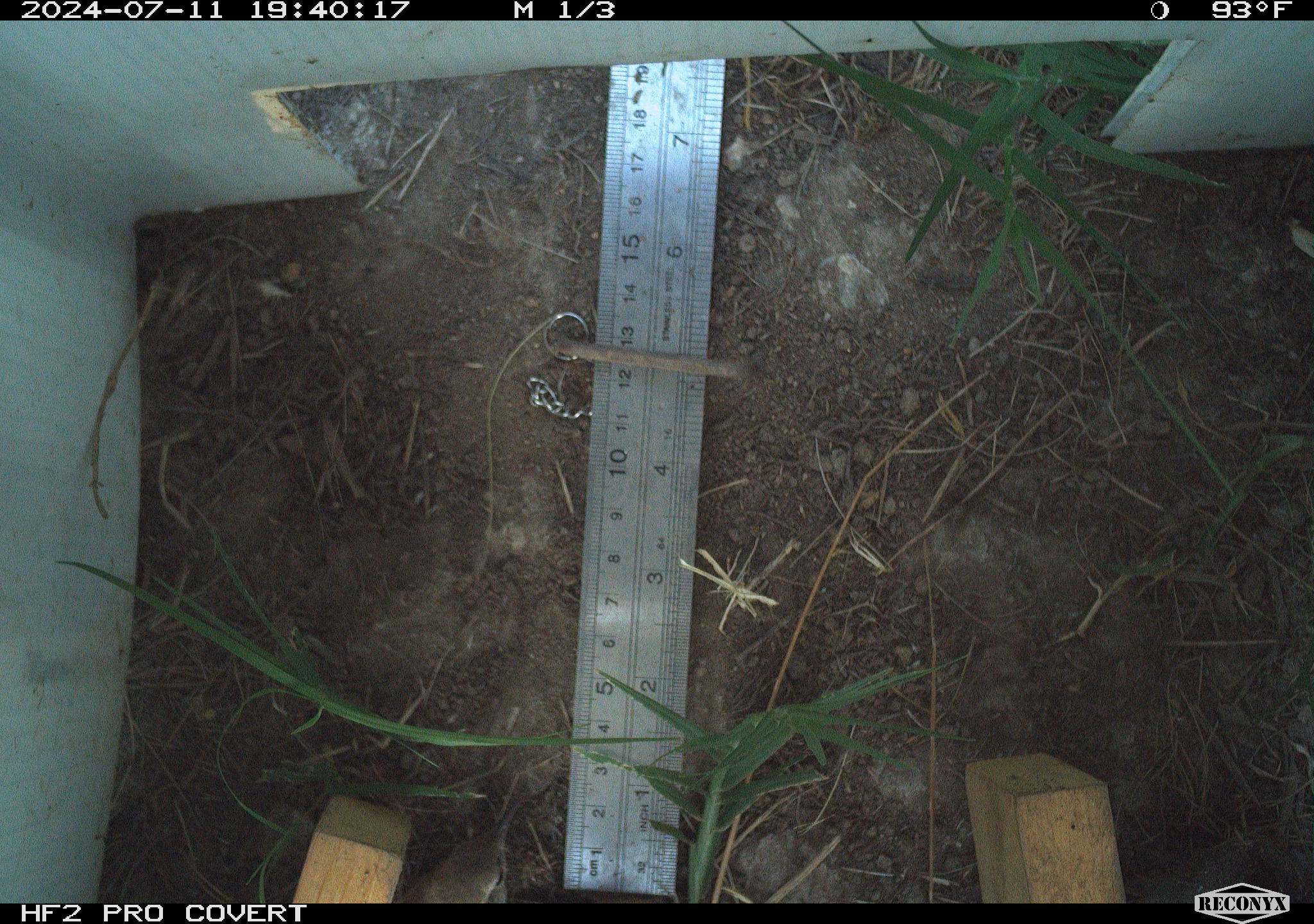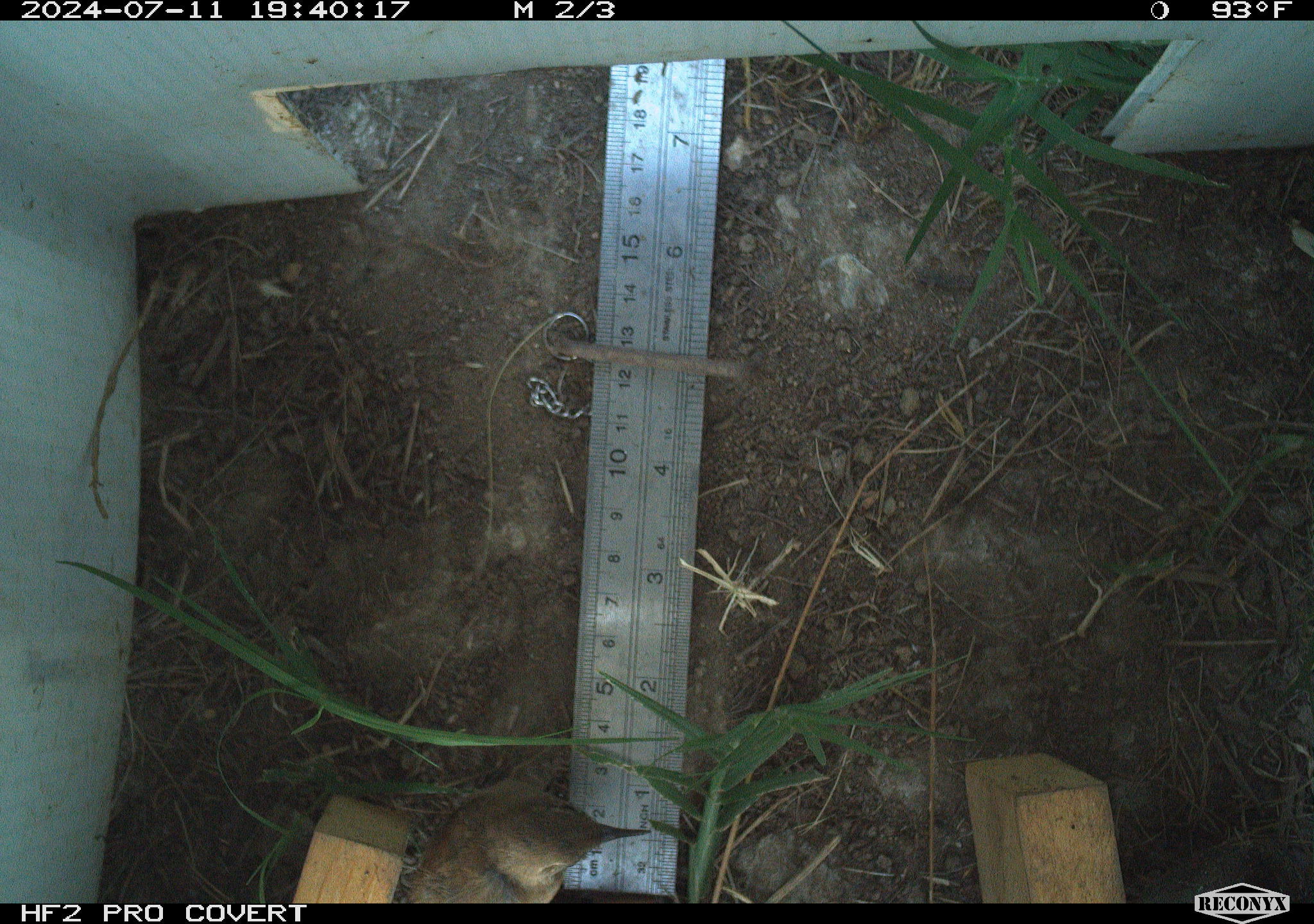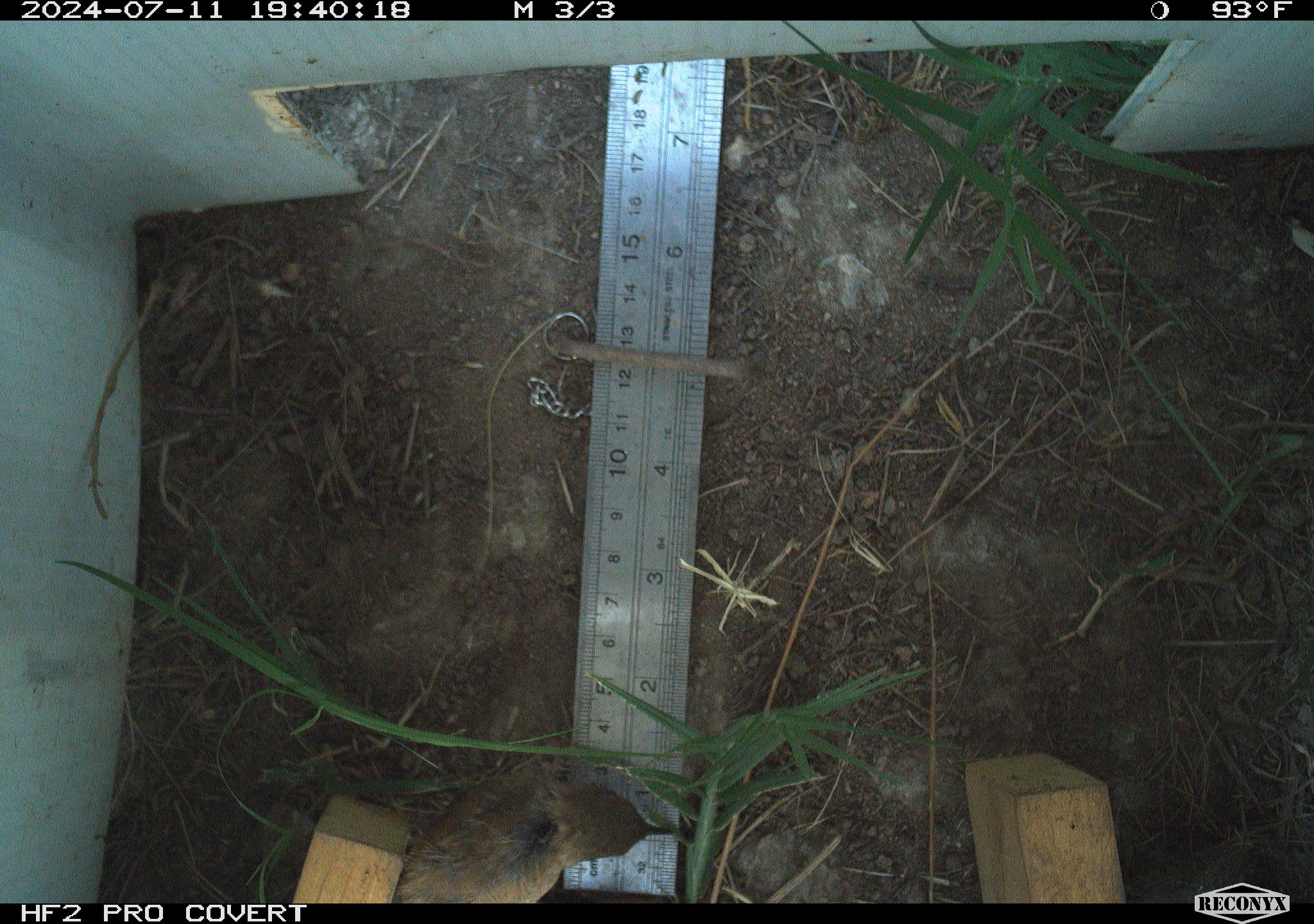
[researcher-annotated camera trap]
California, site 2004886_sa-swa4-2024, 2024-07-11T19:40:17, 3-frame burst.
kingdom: Animalia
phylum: Chordata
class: Aves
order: Passeriformes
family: Troglodytidae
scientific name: Troglodytidae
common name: wren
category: troglodytidae family